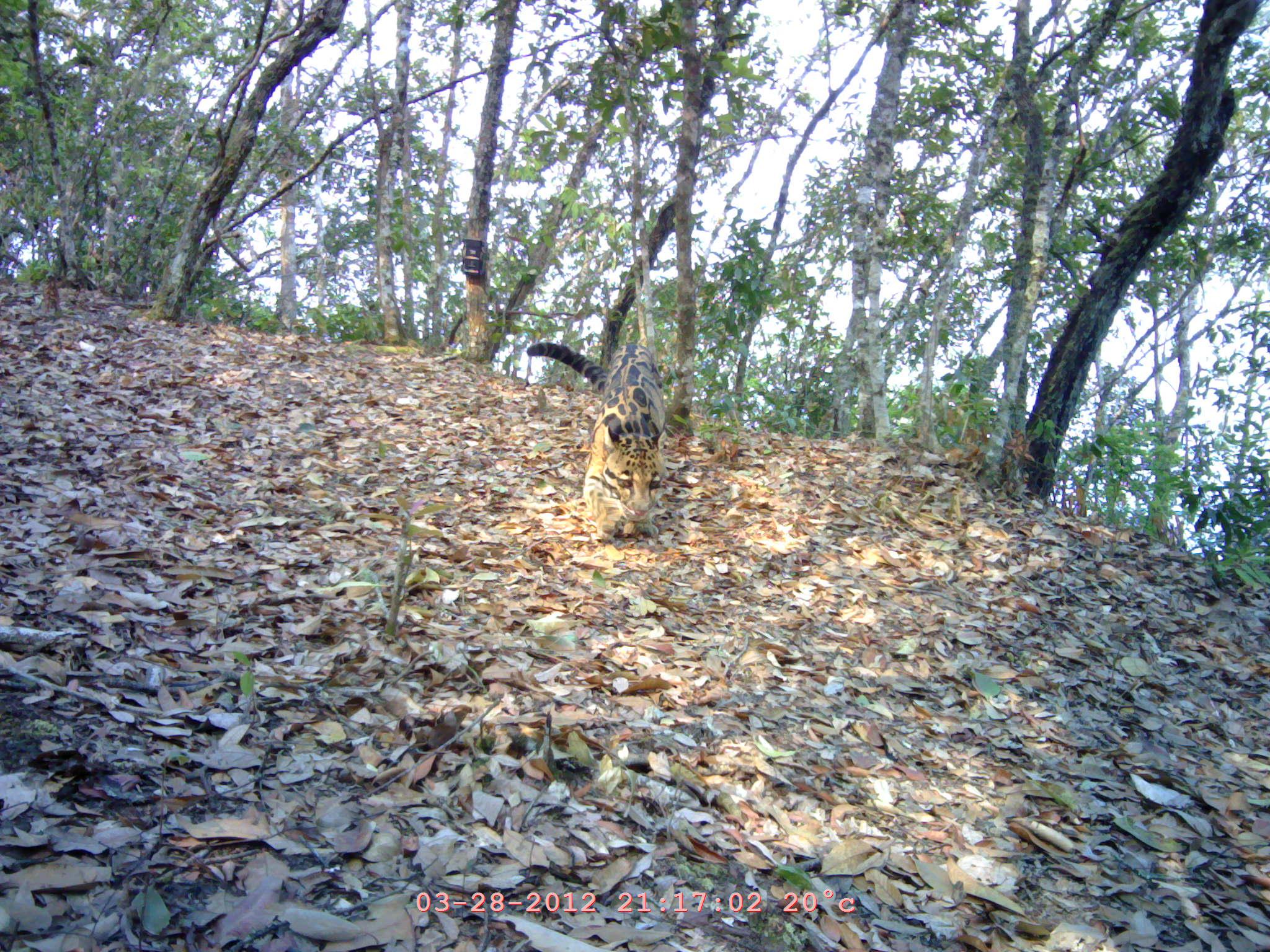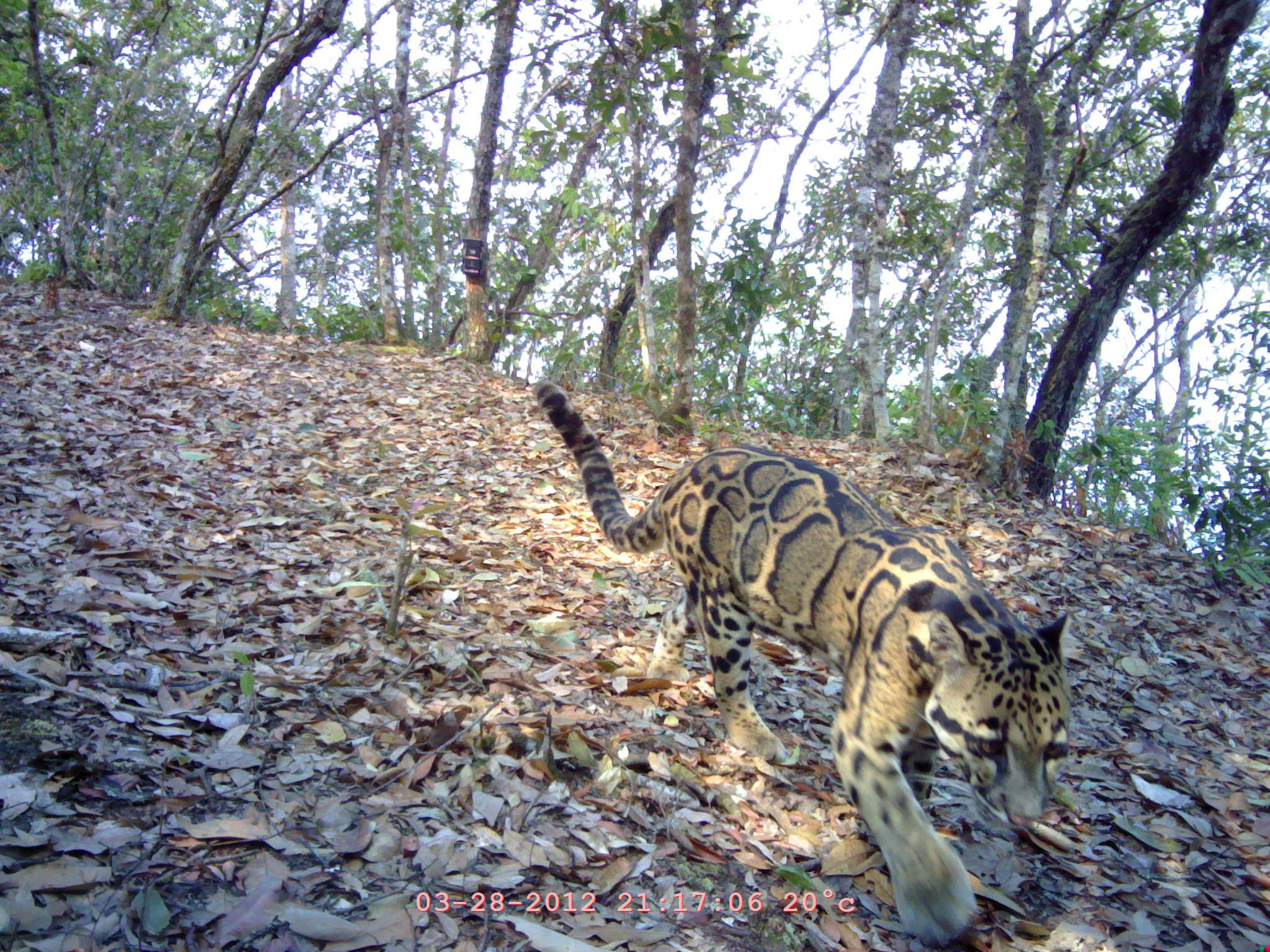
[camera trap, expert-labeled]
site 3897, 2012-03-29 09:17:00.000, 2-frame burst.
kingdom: Animalia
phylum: Chordata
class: Mammalia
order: Carnivora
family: Felidae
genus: Neofelis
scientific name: Neofelis nebulosa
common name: mainland clouded leopard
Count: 1.